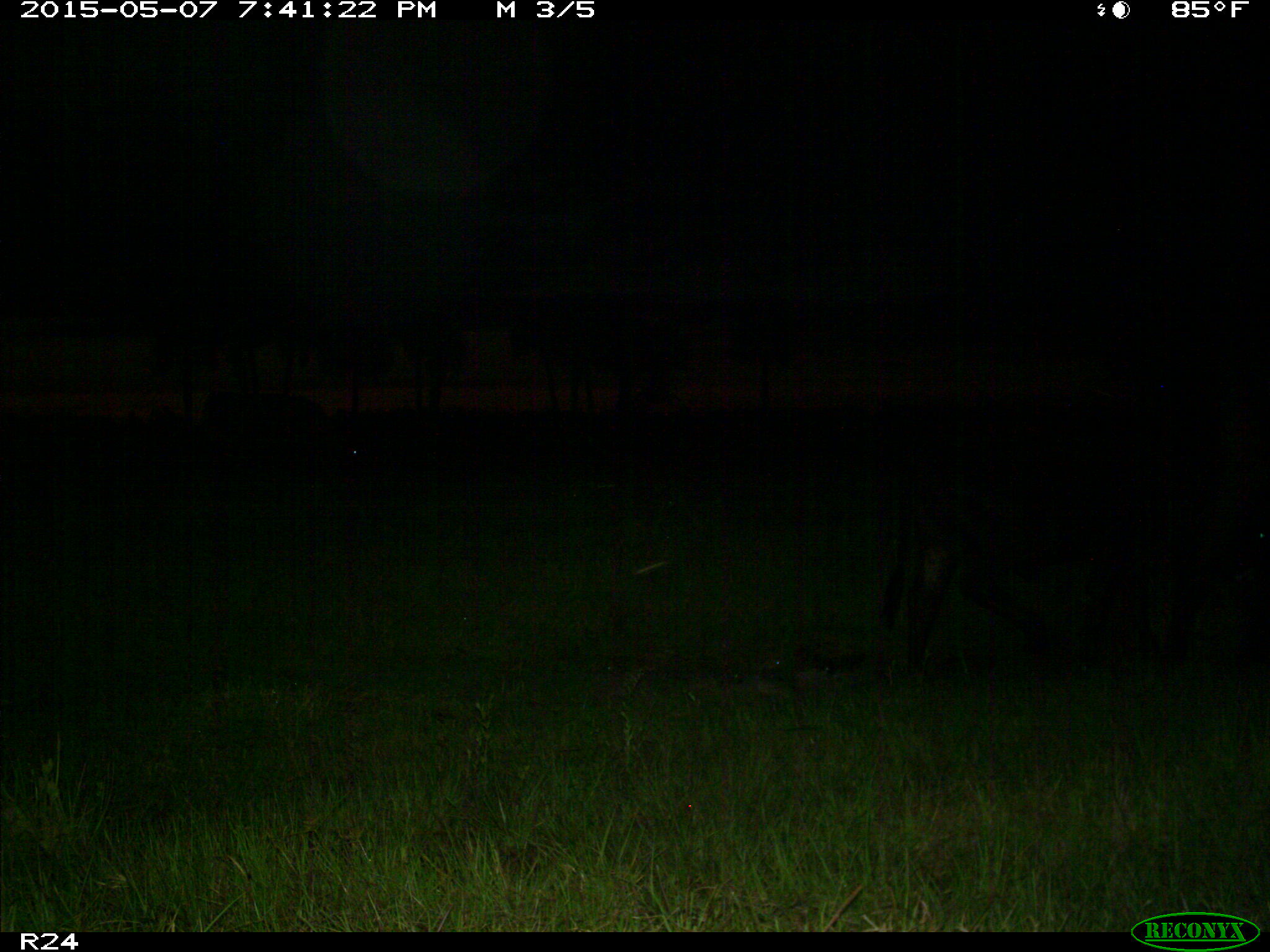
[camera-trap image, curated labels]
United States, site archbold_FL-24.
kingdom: Animalia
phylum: Chordata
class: Mammalia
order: Artiodactyla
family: Bovidae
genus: Bos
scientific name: Bos taurus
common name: domestic cow